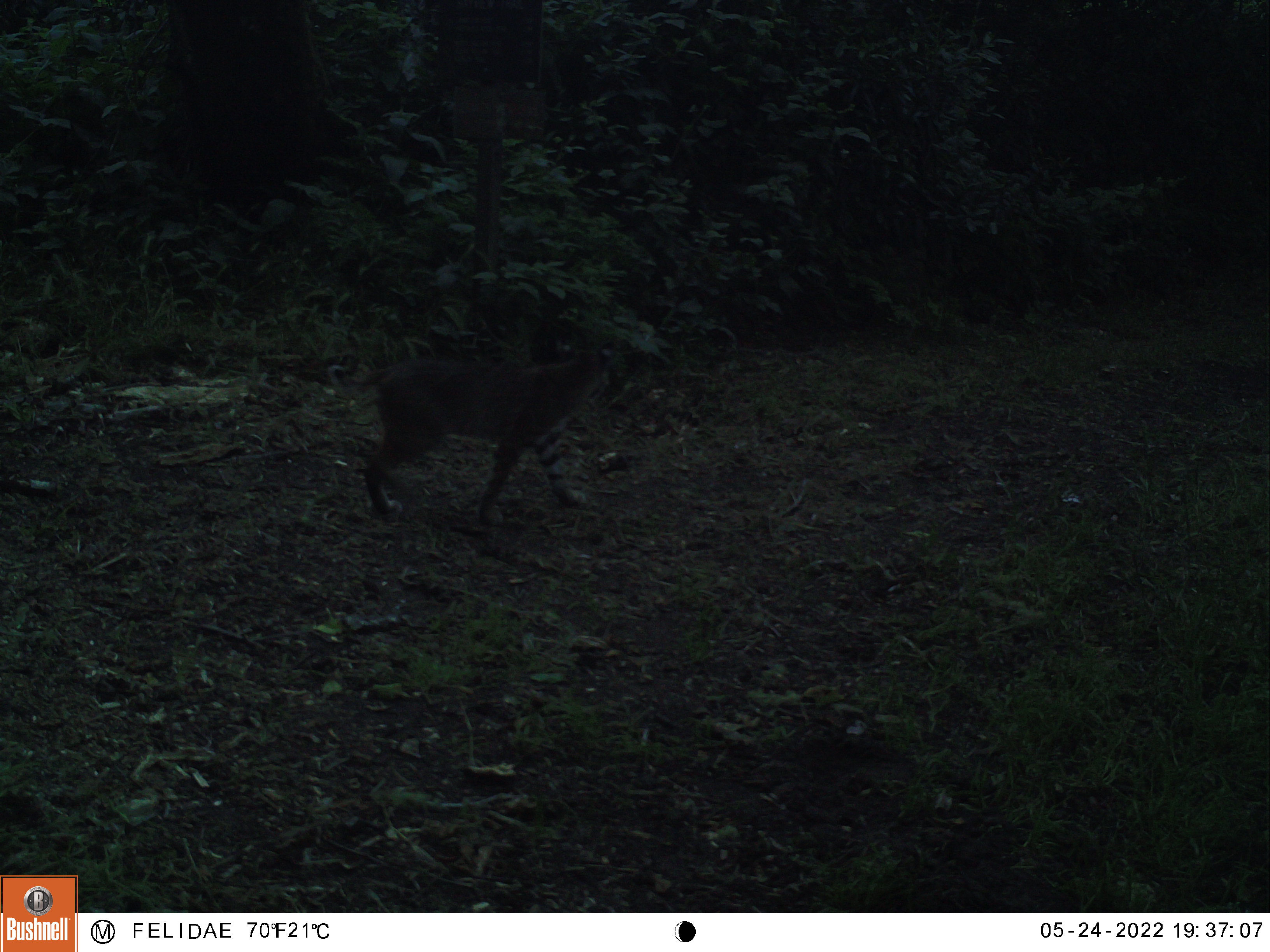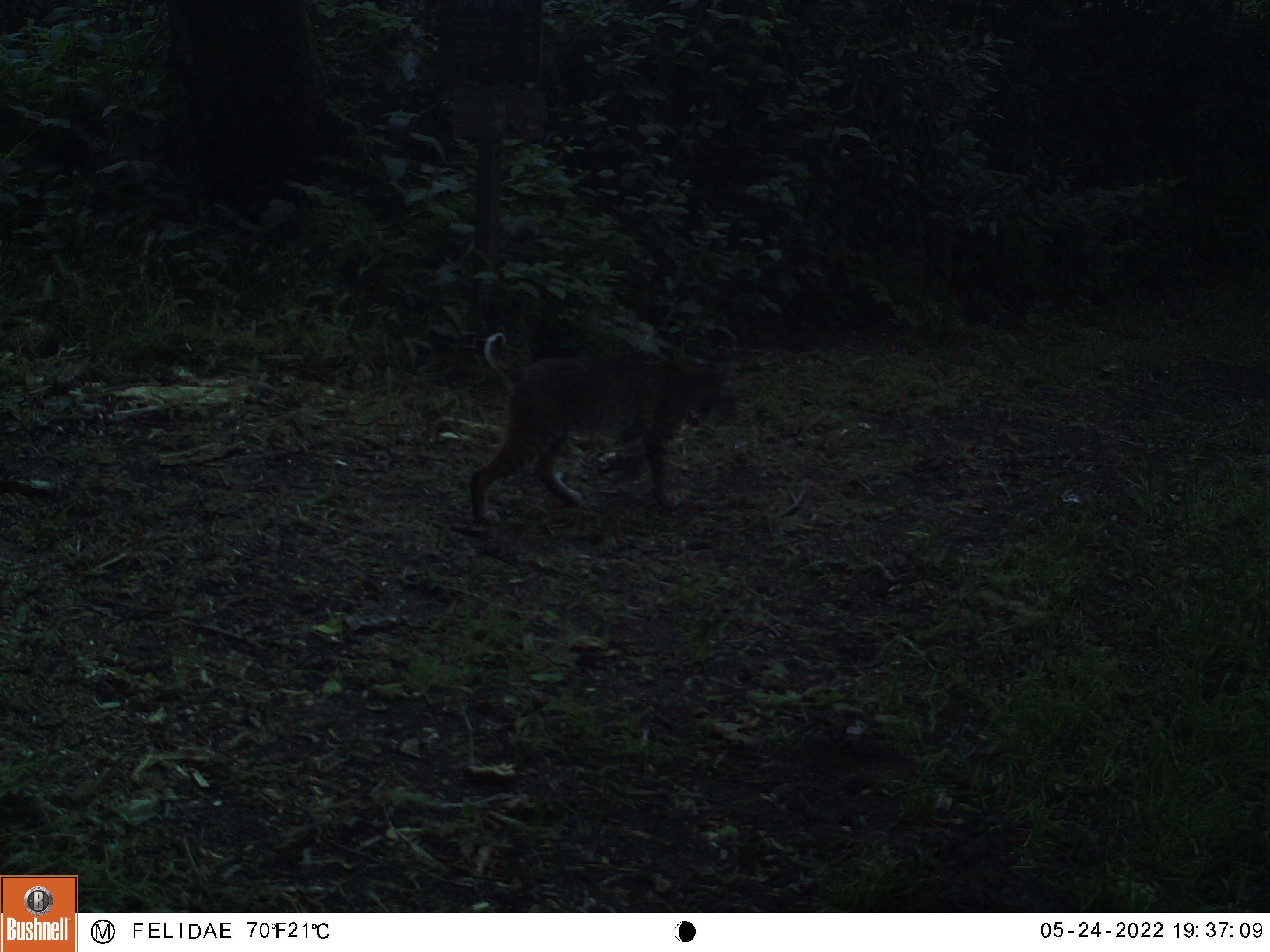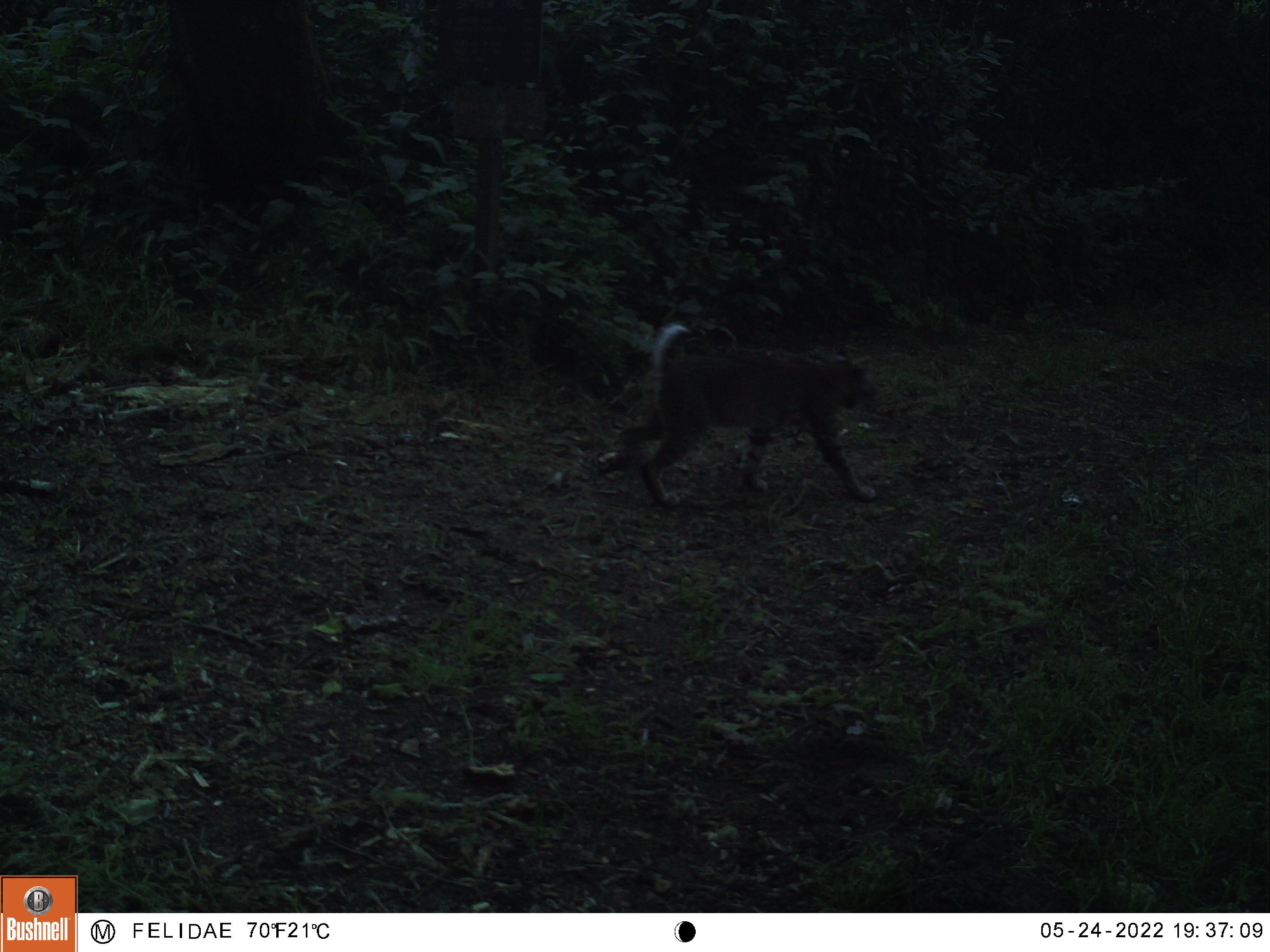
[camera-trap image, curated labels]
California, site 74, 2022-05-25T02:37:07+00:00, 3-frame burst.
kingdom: Animalia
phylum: Chordata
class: Mammalia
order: Carnivora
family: Felidae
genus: Lynx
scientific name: Lynx rufus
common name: bobcat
Bobcat (Lynx rufus).